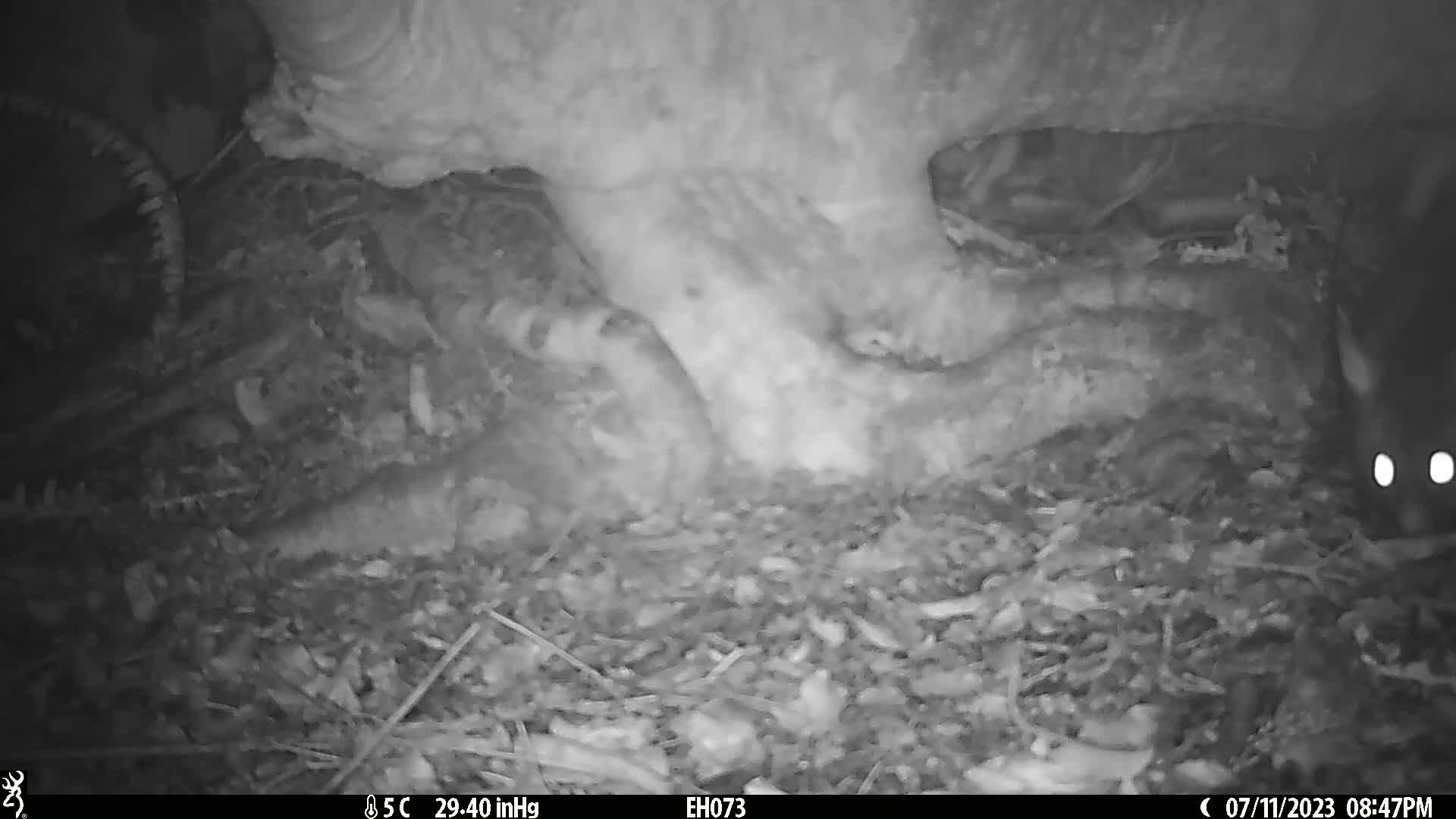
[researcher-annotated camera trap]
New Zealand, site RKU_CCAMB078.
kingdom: Animalia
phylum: Chordata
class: Mammalia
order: Diprotodontia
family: Phalangeridae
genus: Trichosurus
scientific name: Trichosurus vulpecula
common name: common brushtail possum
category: possum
Possum (common brushtail possum) (Trichosurus vulpecula).